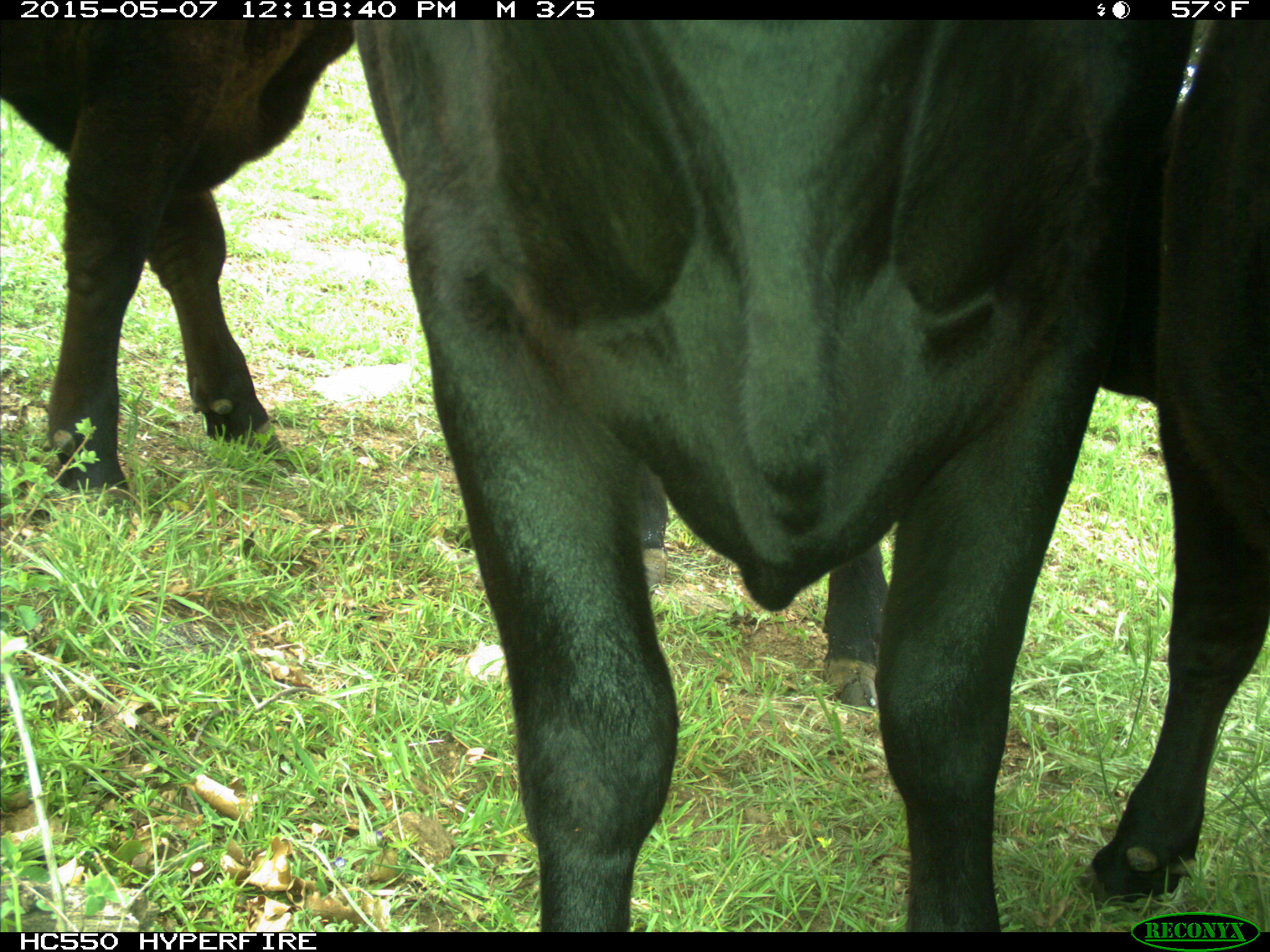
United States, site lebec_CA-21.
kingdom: Animalia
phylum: Chordata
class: Mammalia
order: Artiodactyla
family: Bovidae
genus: Bos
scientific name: Bos taurus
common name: domestic cow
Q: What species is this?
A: Bos taurus (domestic cow).